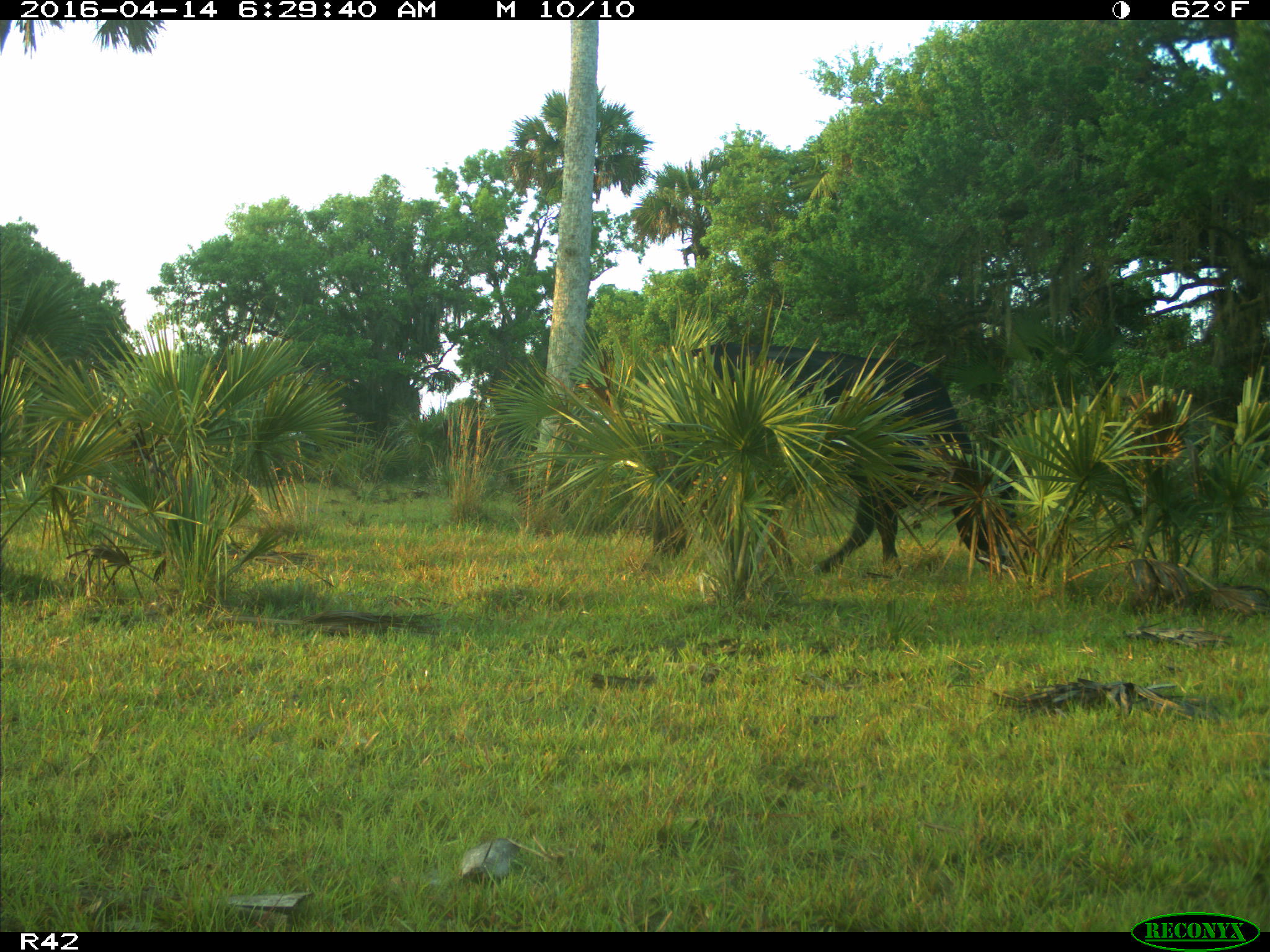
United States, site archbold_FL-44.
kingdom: Animalia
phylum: Chordata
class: Mammalia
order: Artiodactyla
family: Bovidae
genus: Bos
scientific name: Bos taurus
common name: domestic cow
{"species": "Bos taurus (domestic cow)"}